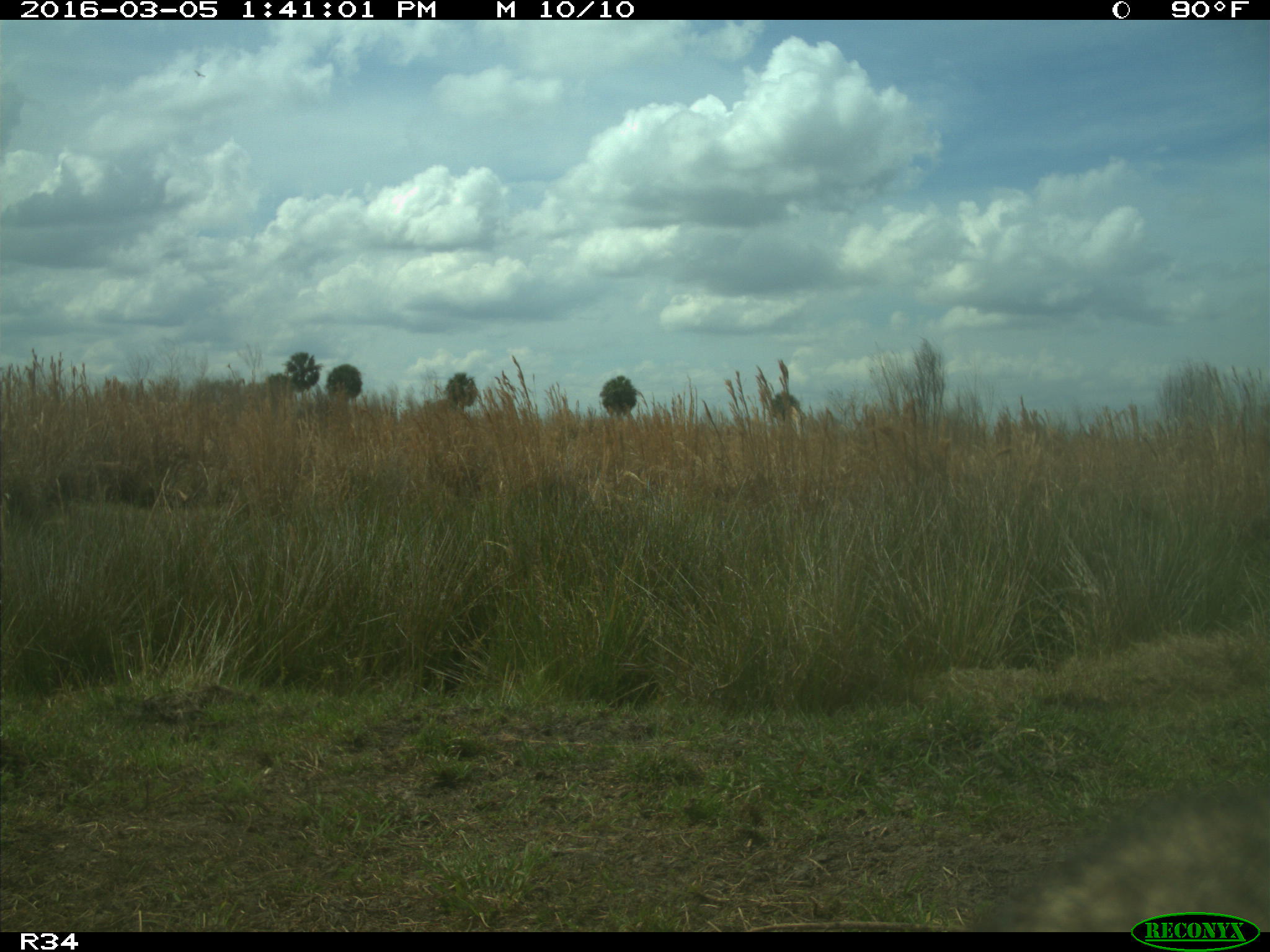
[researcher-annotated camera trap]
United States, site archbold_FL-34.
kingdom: Animalia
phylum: Chordata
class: Mammalia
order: Carnivora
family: Procyonidae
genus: Procyon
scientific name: Procyon lotor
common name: common raccoon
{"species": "Procyon lotor (common raccoon)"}